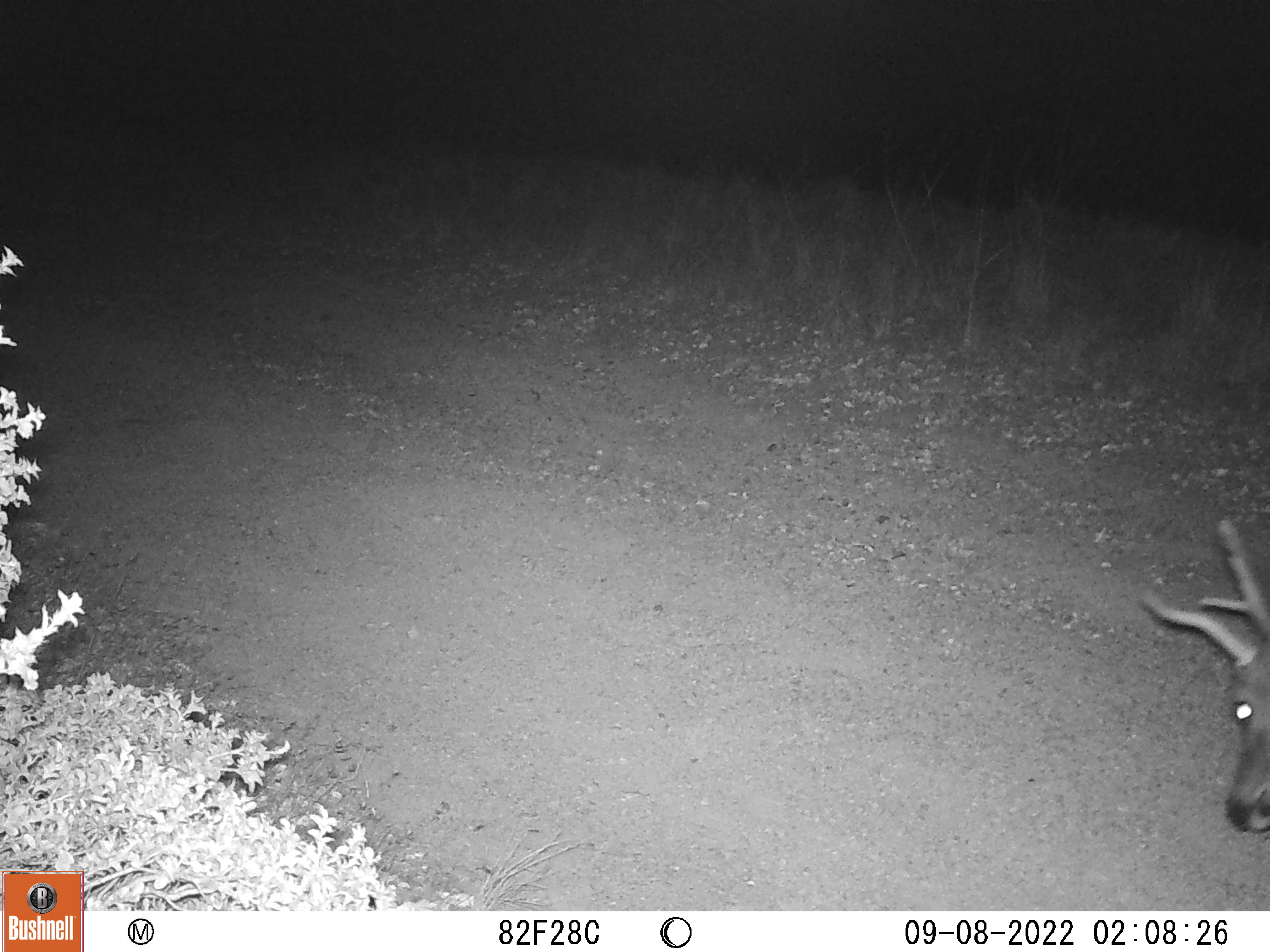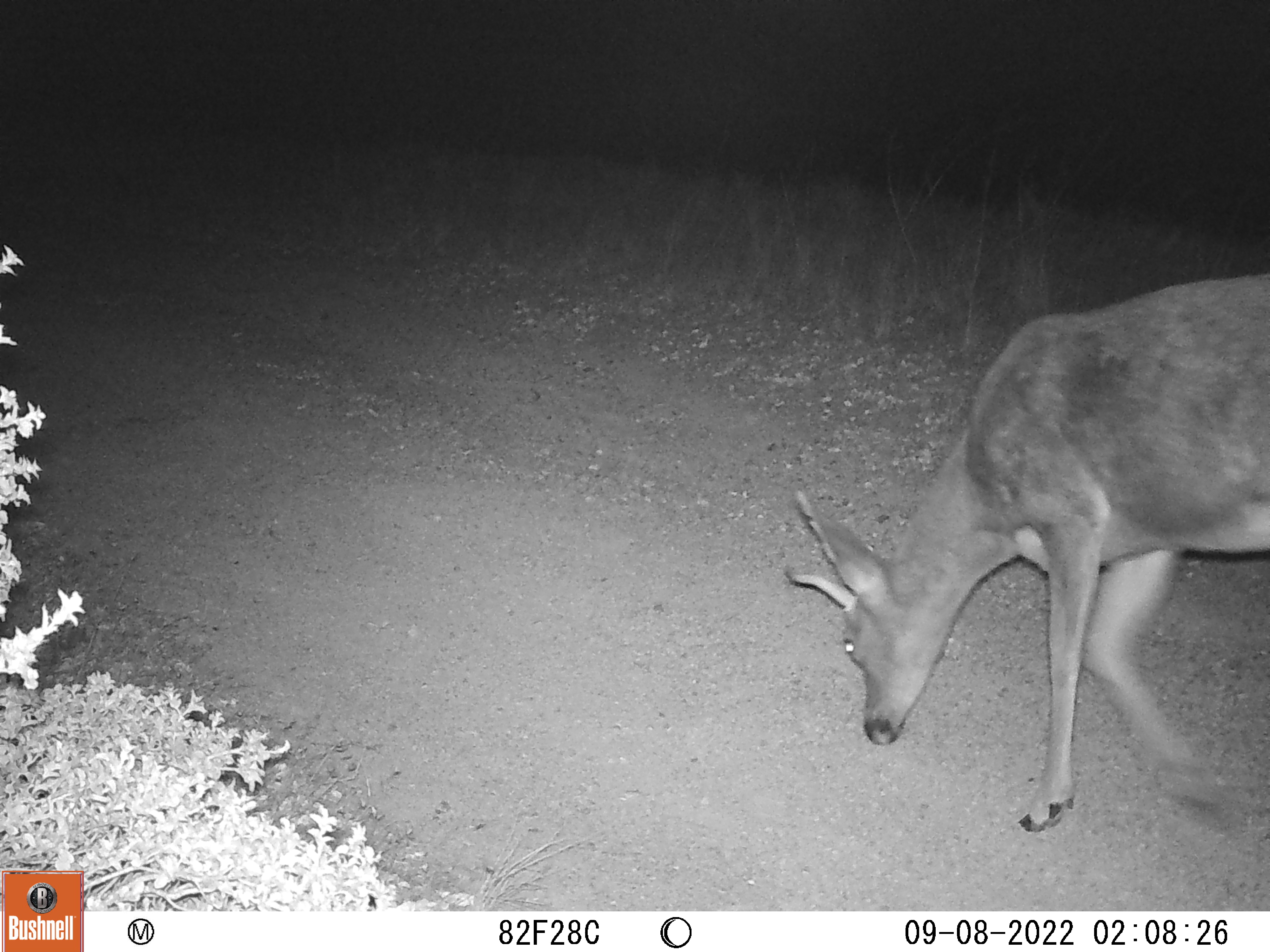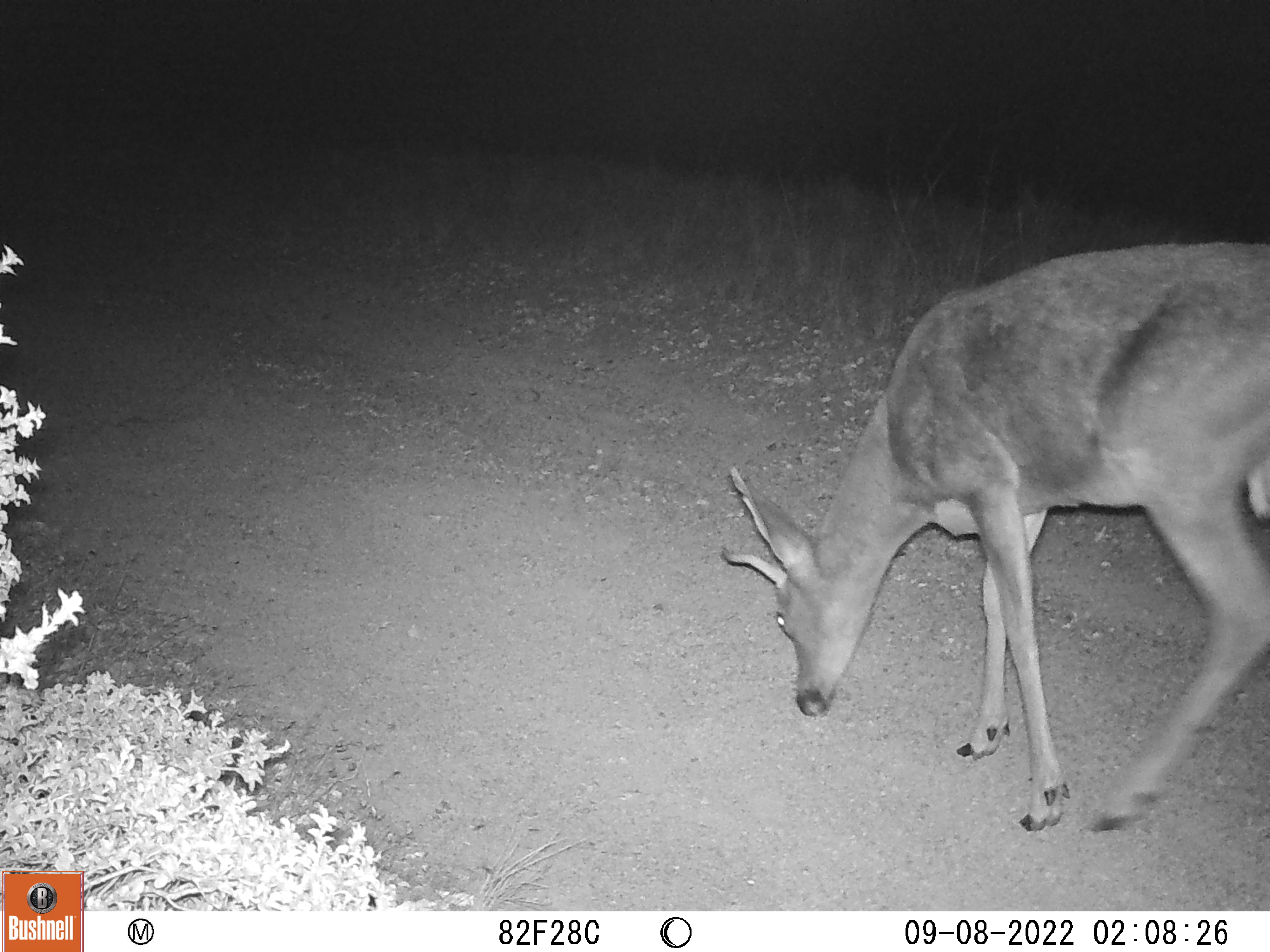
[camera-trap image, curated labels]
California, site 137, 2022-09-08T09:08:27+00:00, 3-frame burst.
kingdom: Animalia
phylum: Chordata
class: Mammalia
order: Artiodactyla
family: Cervidae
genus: Odocoileus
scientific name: Odocoileus hemionus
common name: mule deer